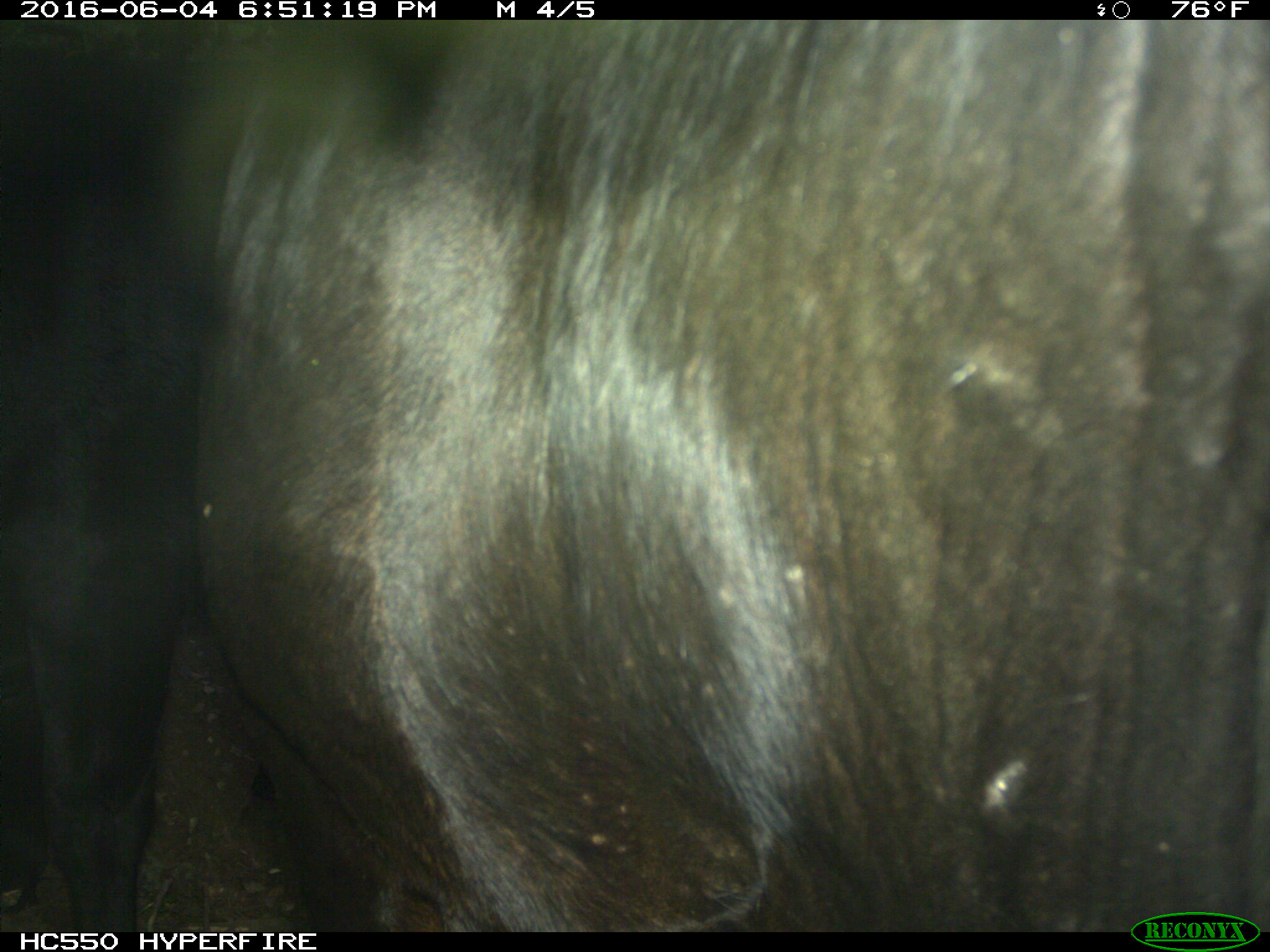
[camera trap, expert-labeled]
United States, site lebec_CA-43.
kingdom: Animalia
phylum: Chordata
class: Mammalia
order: Artiodactyla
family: Bovidae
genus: Bos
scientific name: Bos taurus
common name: domestic cow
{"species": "Bos taurus (domestic cow)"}